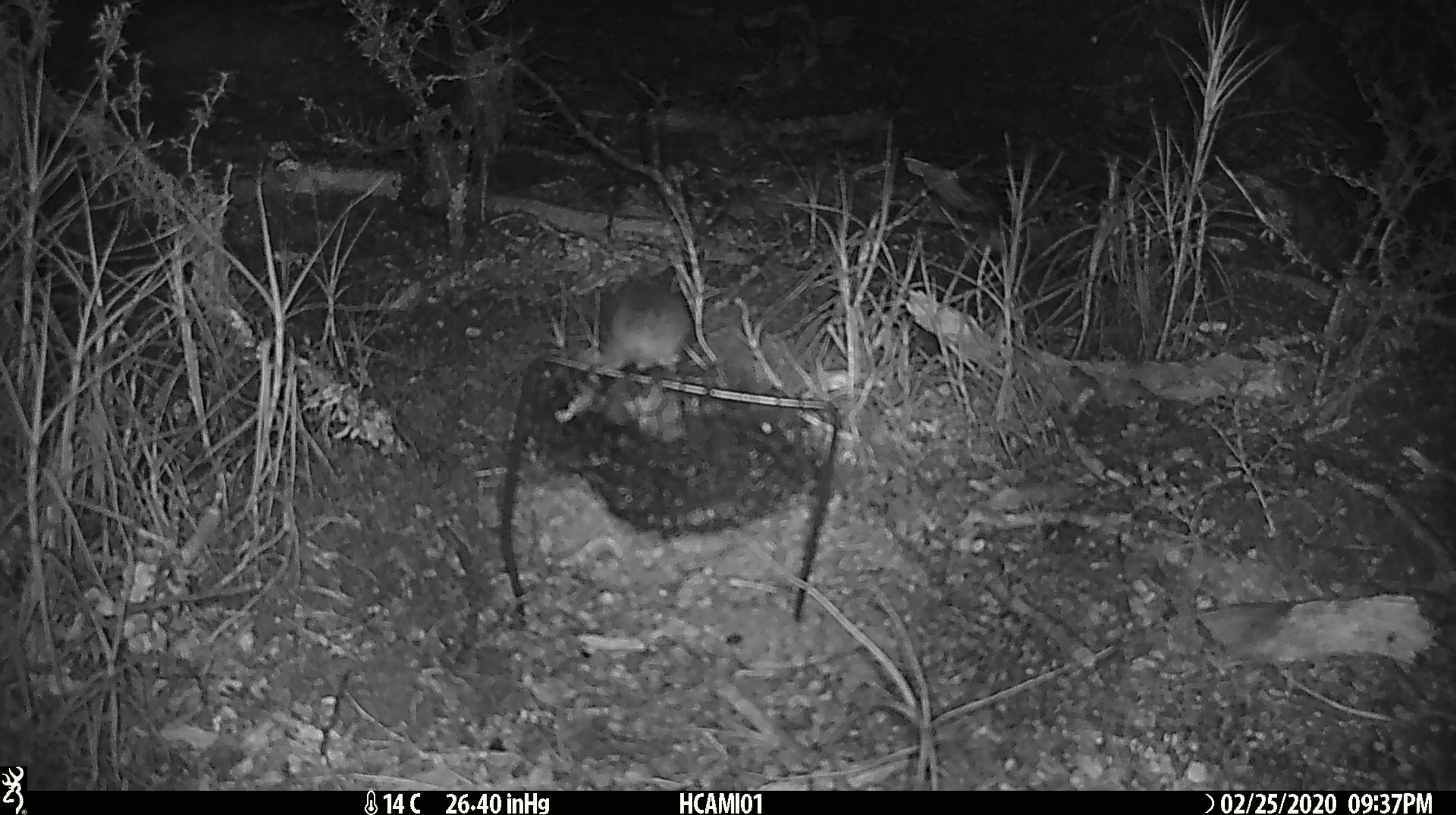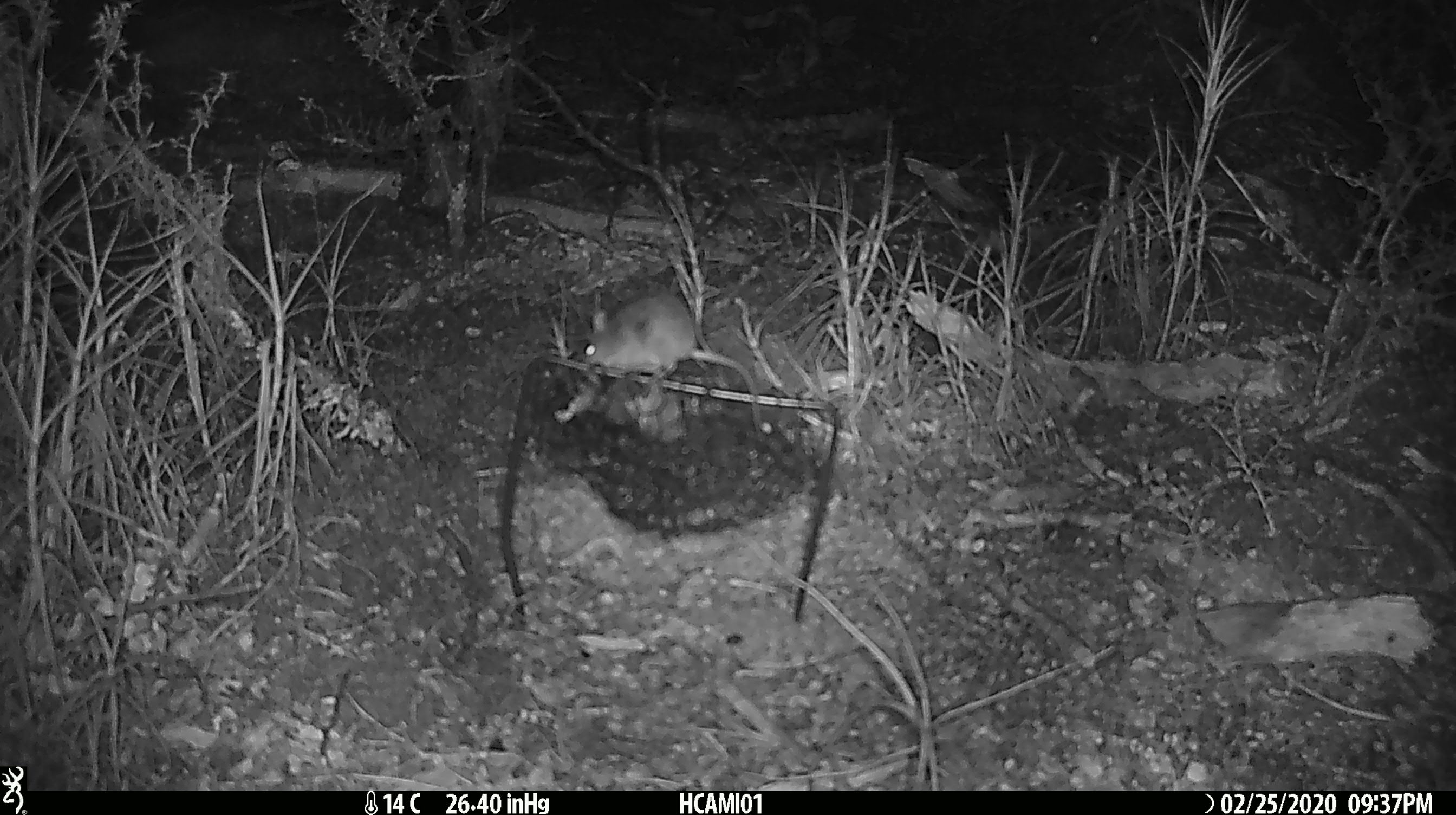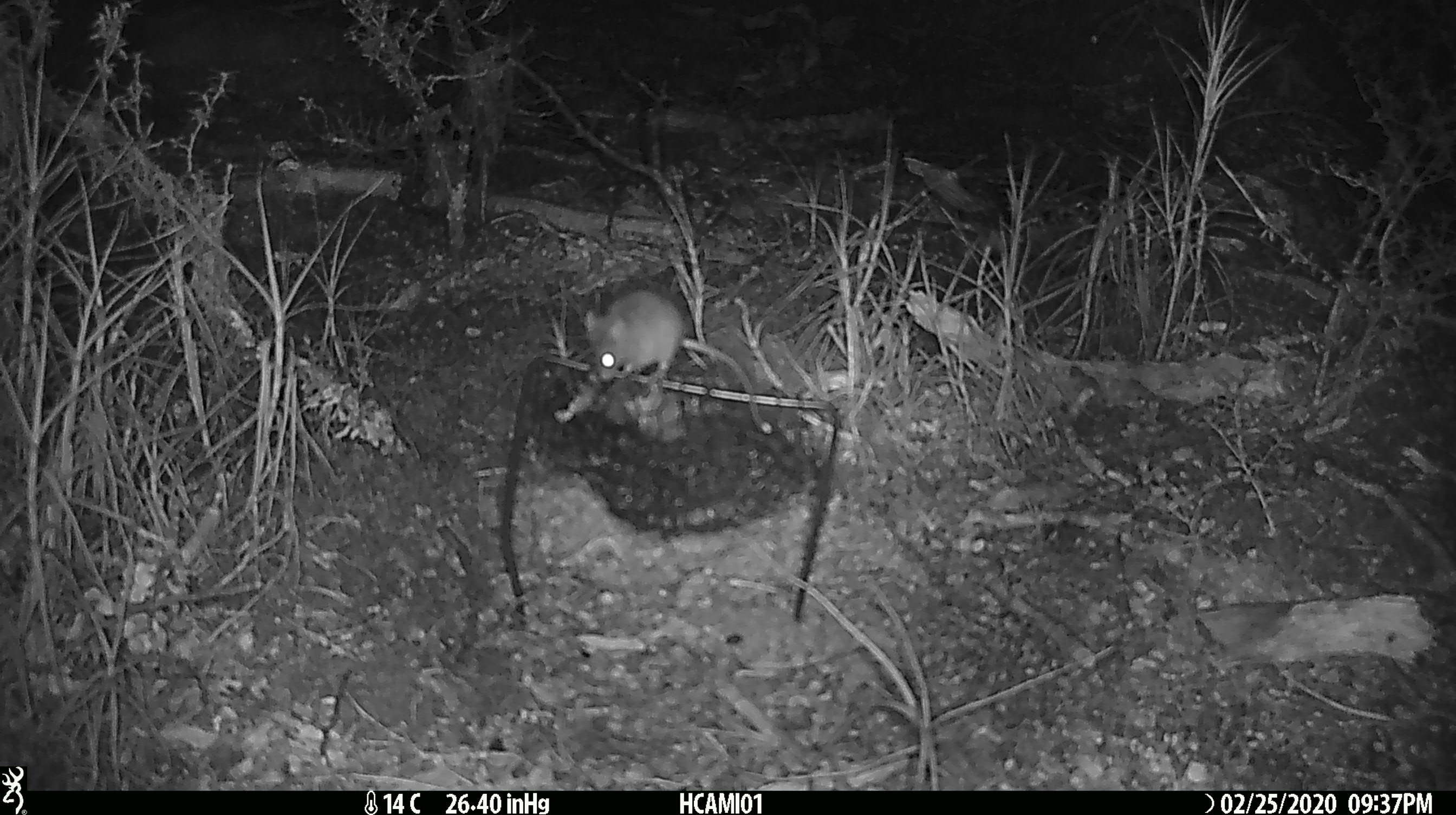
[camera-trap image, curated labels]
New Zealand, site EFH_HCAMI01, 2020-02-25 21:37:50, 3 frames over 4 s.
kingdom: Animalia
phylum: Chordata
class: Mammalia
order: Rodentia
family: Muridae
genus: Mus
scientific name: Mus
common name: mouse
Mouse (Mus).